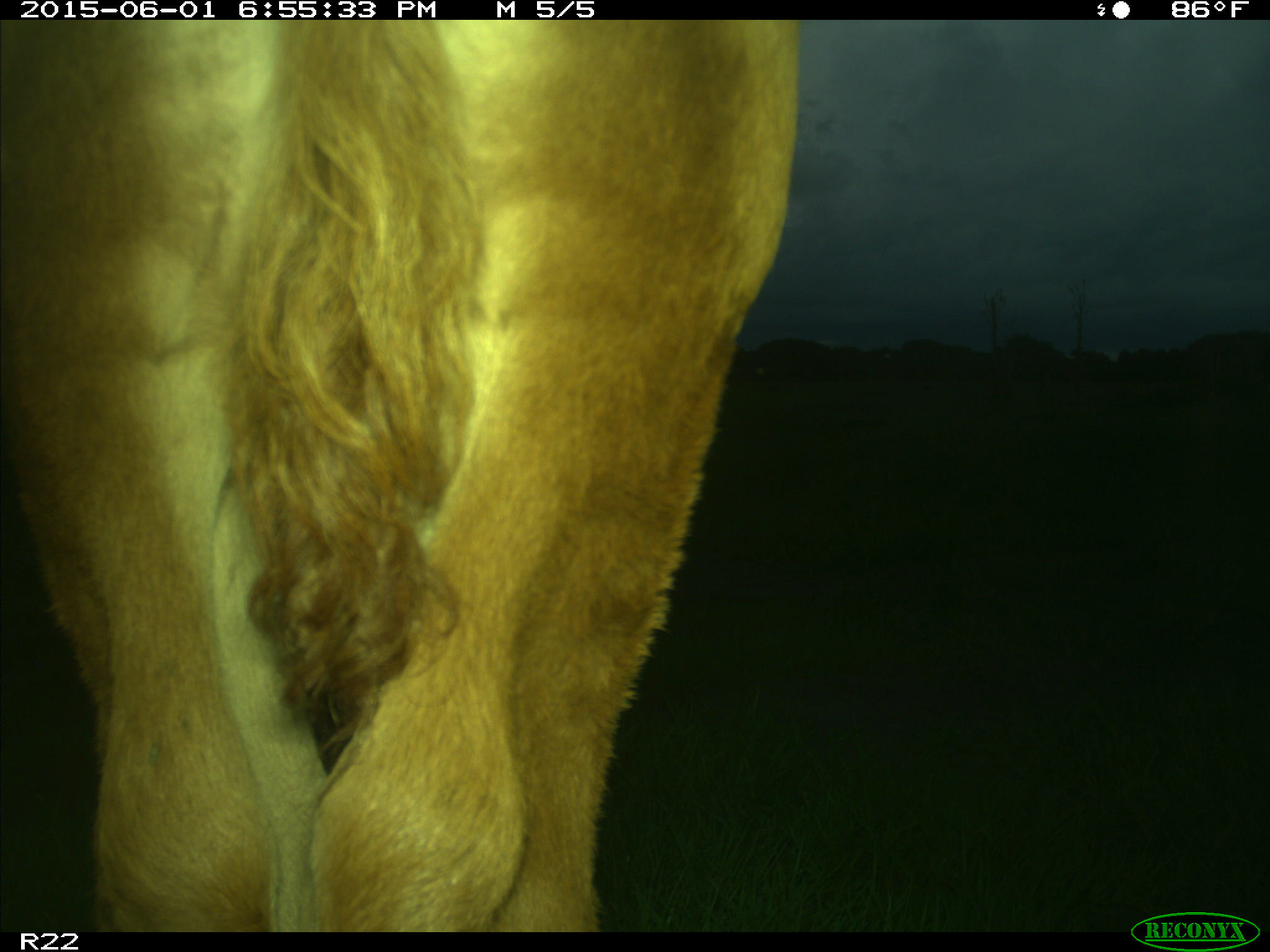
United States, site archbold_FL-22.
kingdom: Animalia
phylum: Chordata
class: Mammalia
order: Artiodactyla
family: Bovidae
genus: Bos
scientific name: Bos taurus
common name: domestic cow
Bos taurus (domestic cow).